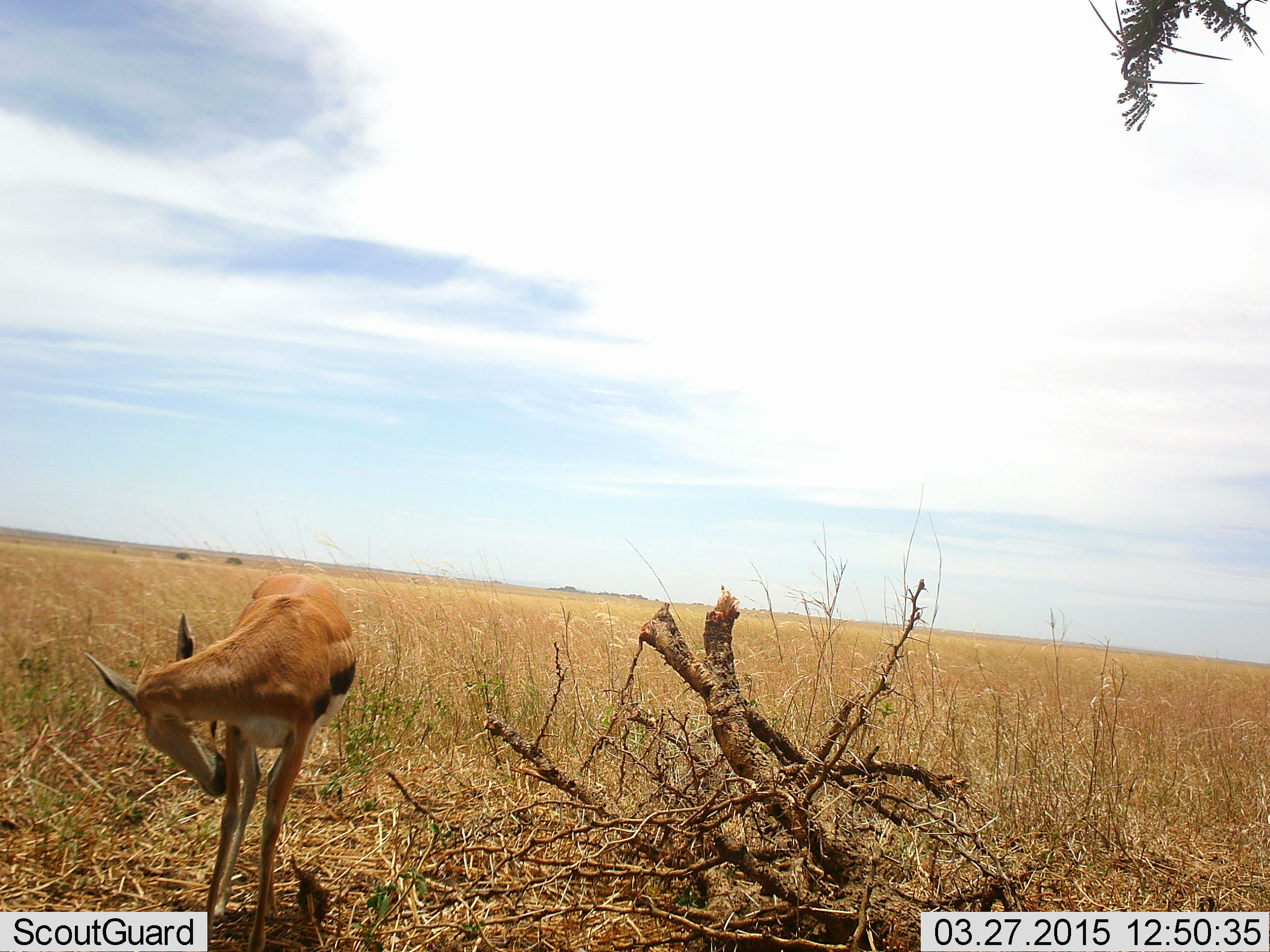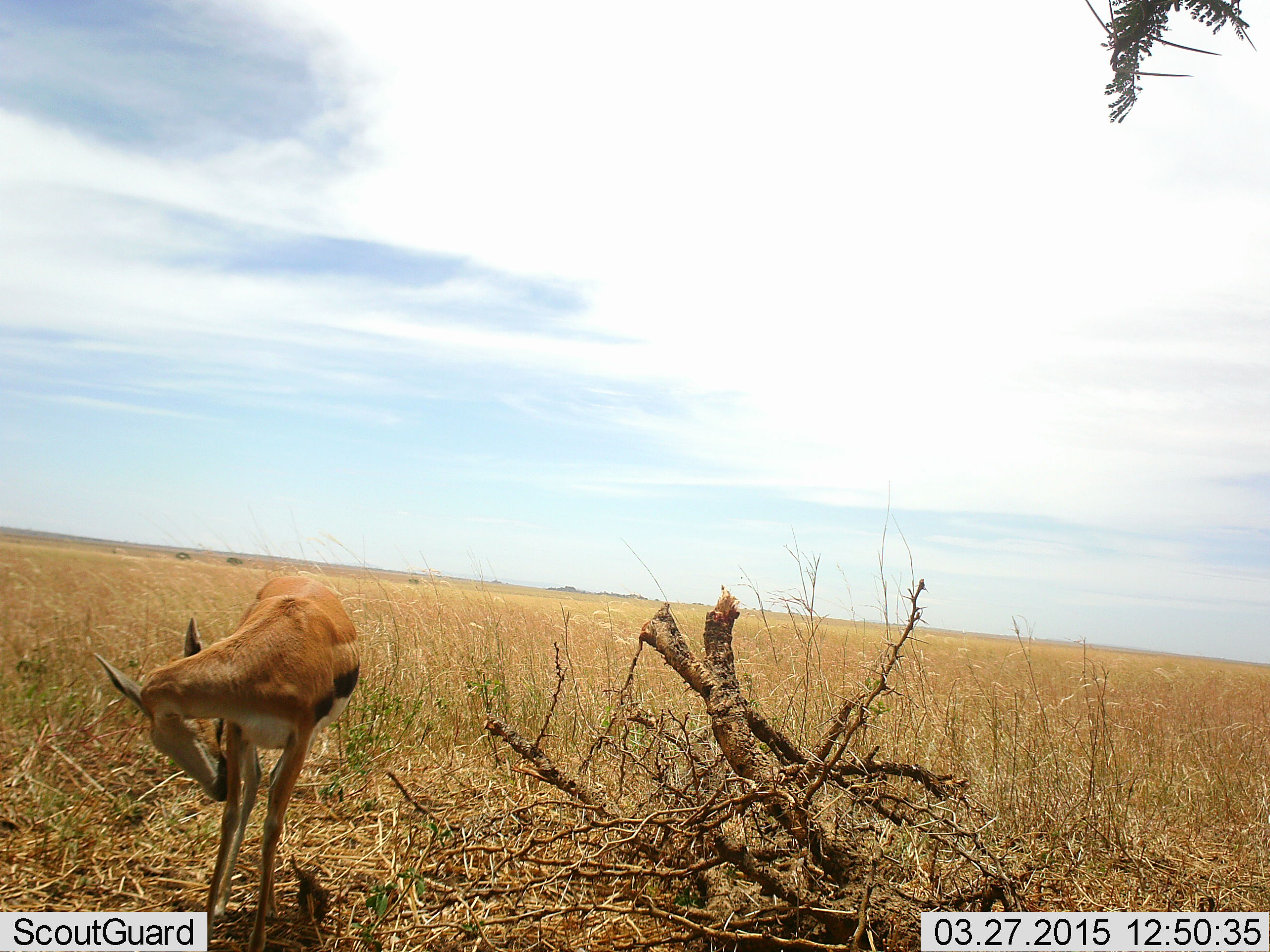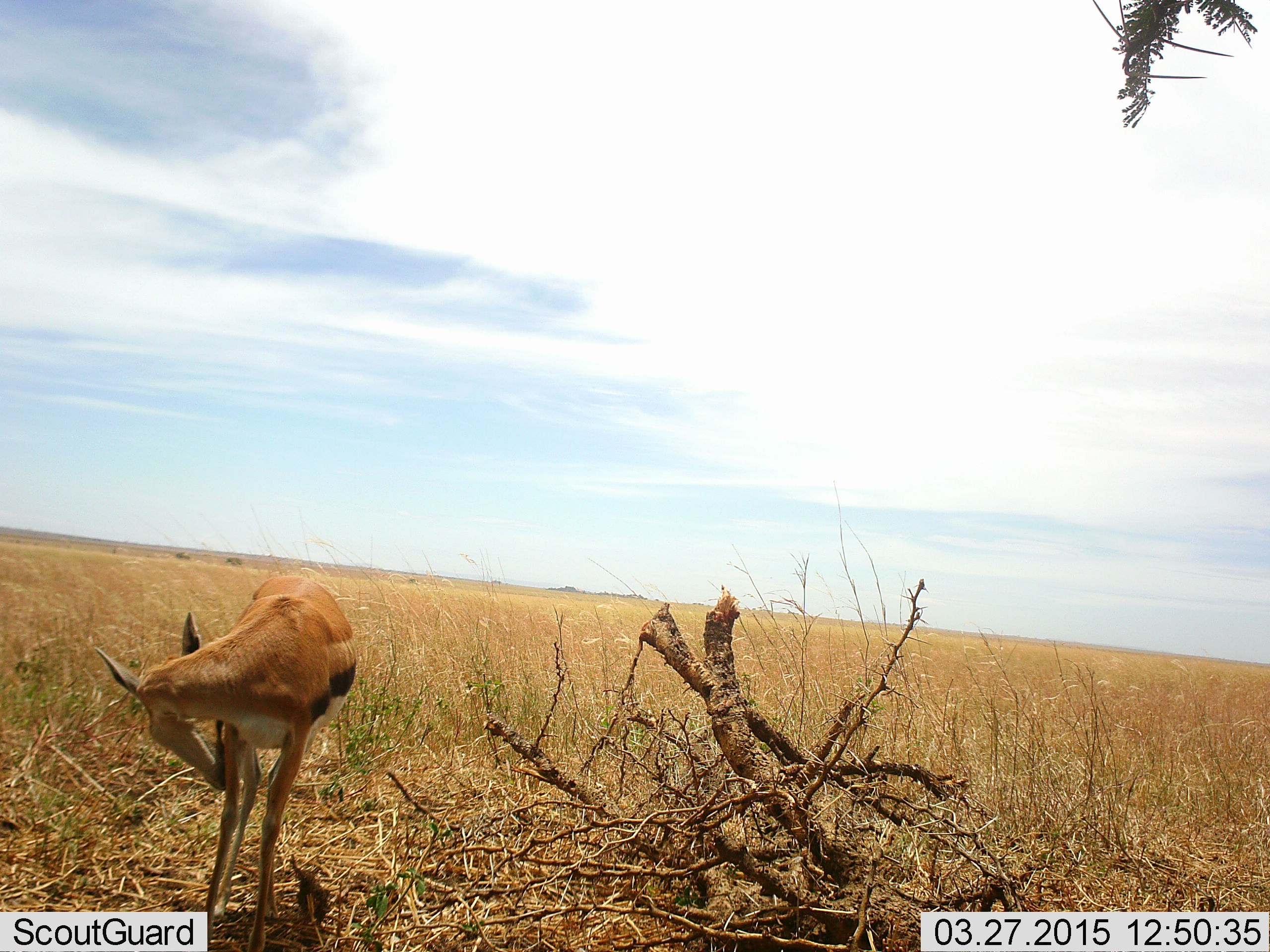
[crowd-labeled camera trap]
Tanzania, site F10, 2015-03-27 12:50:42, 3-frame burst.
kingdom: Animalia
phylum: Chordata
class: Mammalia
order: Artiodactyla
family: Bovidae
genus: Eudorcas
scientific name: Eudorcas thomsonii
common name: thomson's gazelle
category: gazellethomsons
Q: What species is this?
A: Gazellethomsons (thomson's gazelle) (Eudorcas thomsonii).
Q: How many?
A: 1.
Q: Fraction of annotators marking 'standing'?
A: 100%.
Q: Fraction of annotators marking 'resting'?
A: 0%.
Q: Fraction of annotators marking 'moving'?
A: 10%.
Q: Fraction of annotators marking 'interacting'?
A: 0%.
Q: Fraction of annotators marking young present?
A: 0%.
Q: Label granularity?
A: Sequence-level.